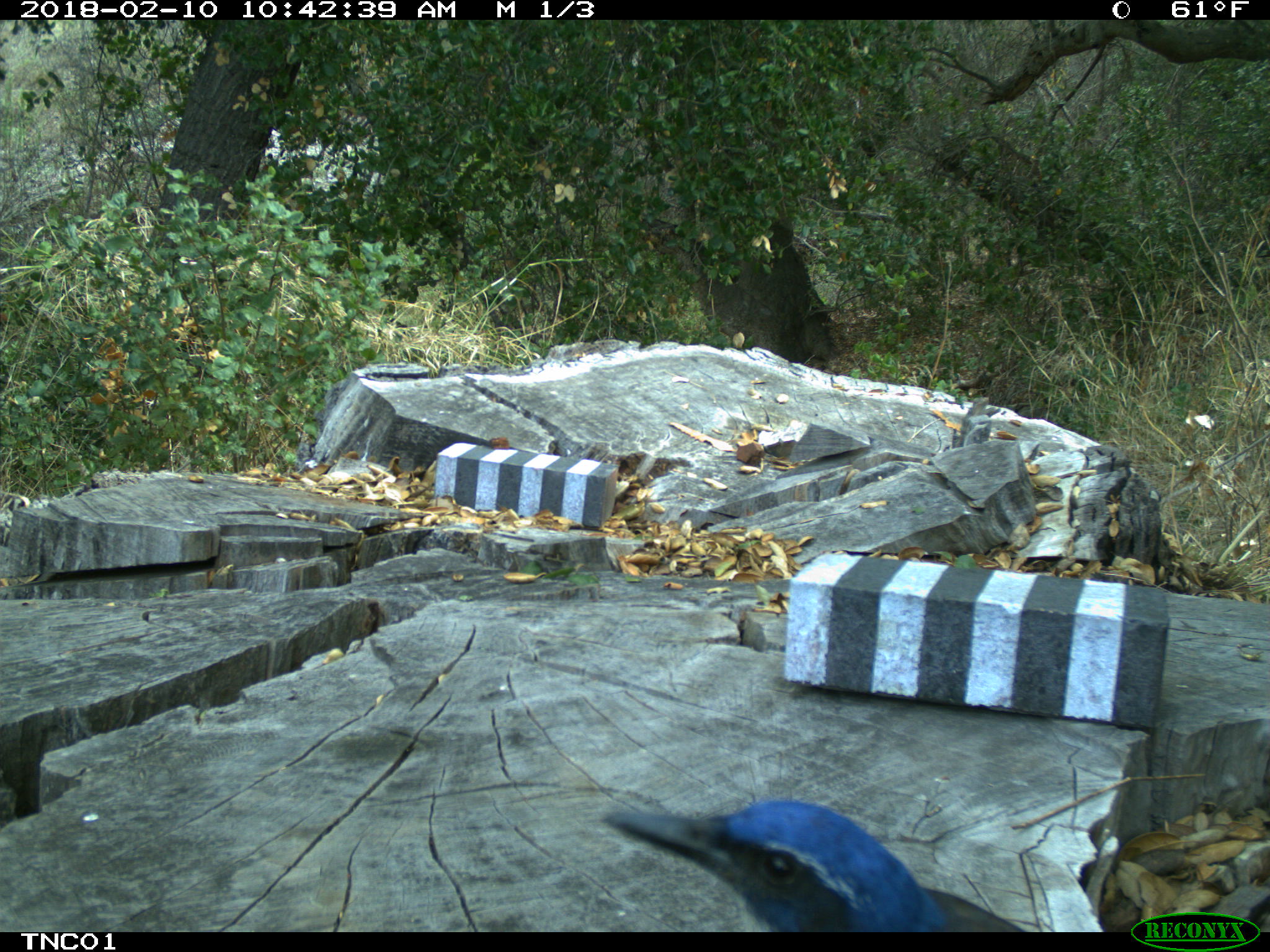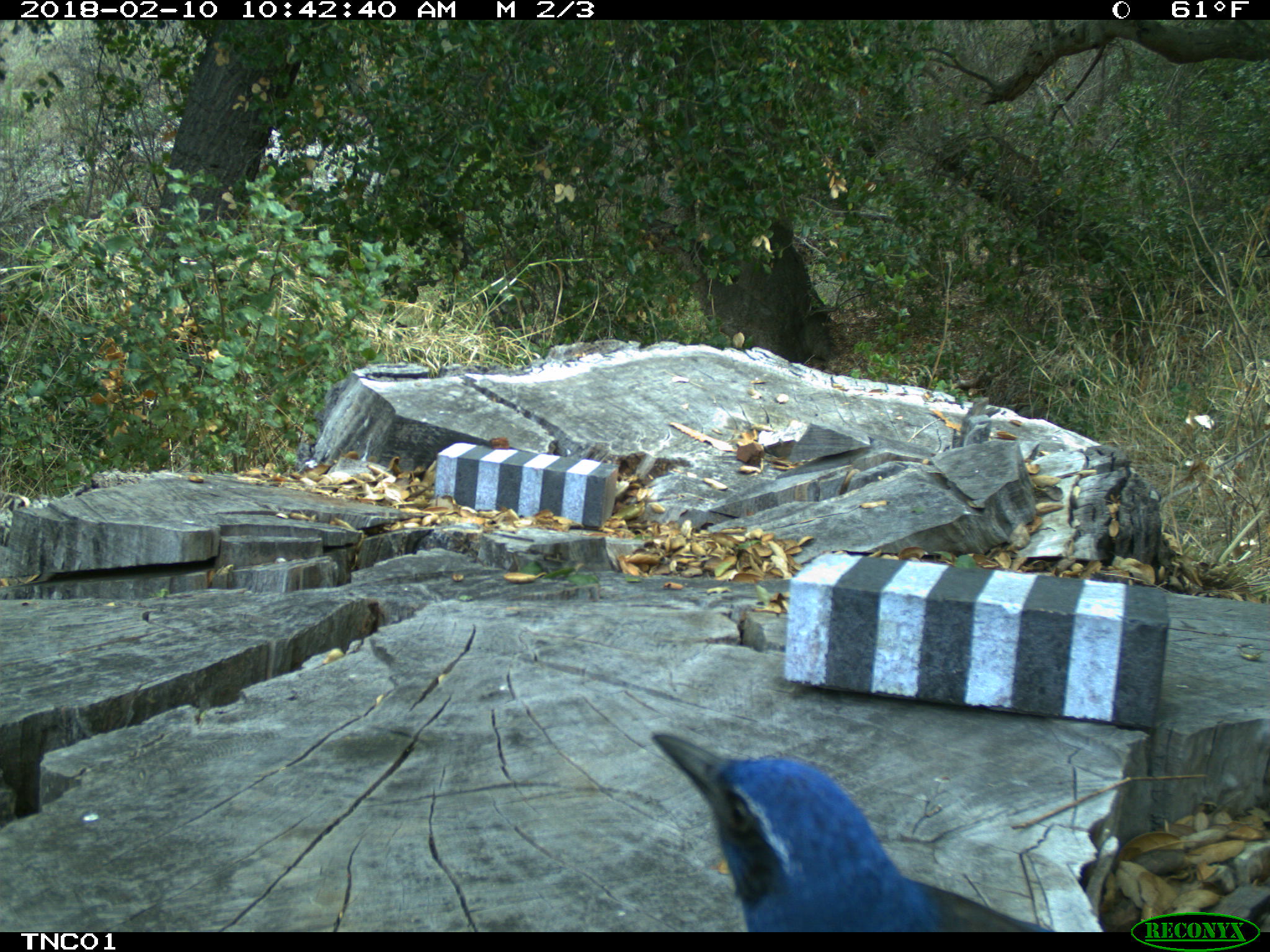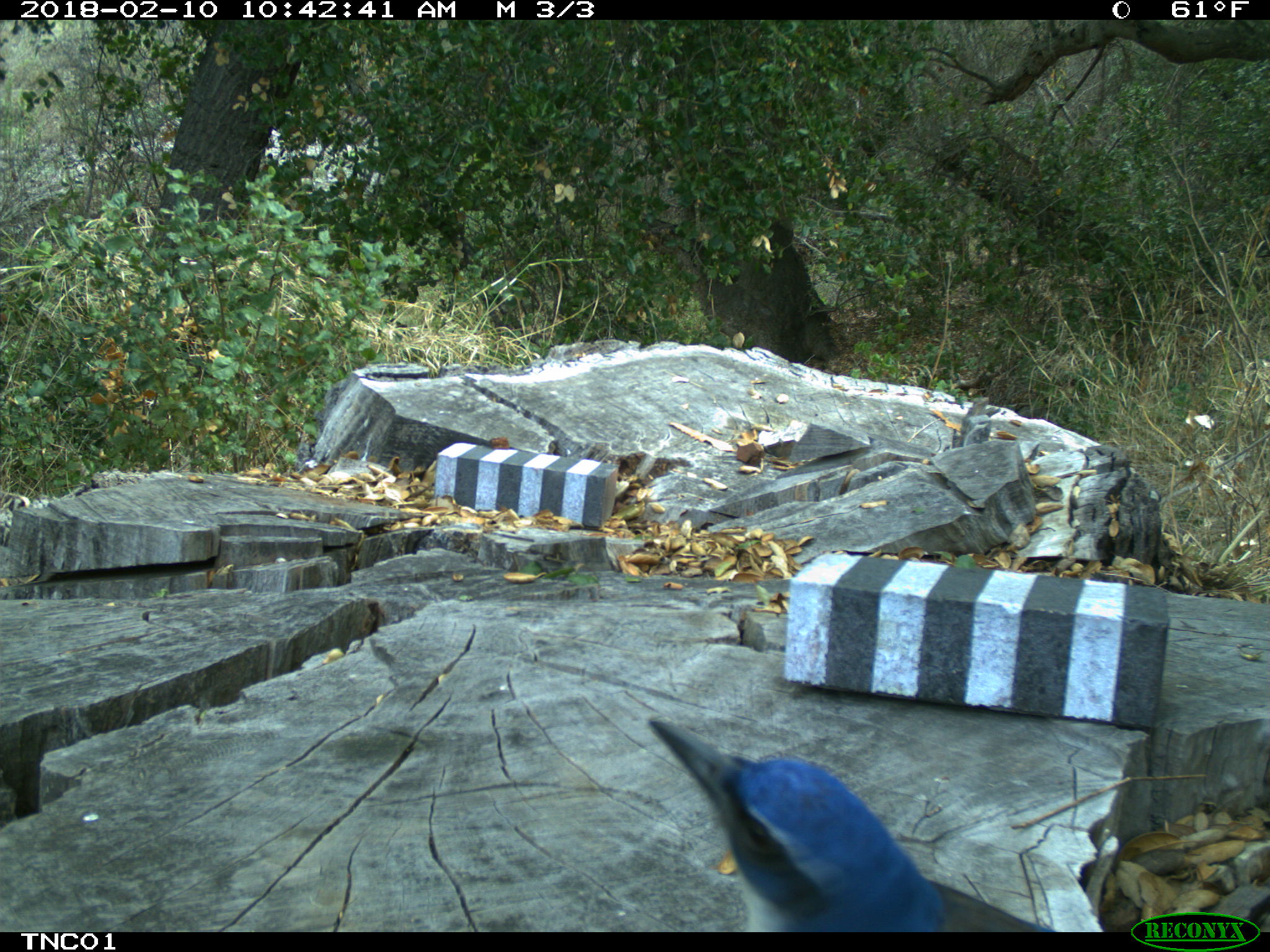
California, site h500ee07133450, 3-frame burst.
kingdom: Animalia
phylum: Chordata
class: Aves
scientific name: Aves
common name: bird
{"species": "bird (Aves)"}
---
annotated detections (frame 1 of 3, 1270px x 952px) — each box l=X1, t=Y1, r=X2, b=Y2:
bird: l=598, t=799, r=1026, b=929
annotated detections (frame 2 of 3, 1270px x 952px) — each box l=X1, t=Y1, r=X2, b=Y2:
bird: l=651, t=734, r=1054, b=932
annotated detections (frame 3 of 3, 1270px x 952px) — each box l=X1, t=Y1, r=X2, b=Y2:
bird: l=646, t=718, r=1052, b=932